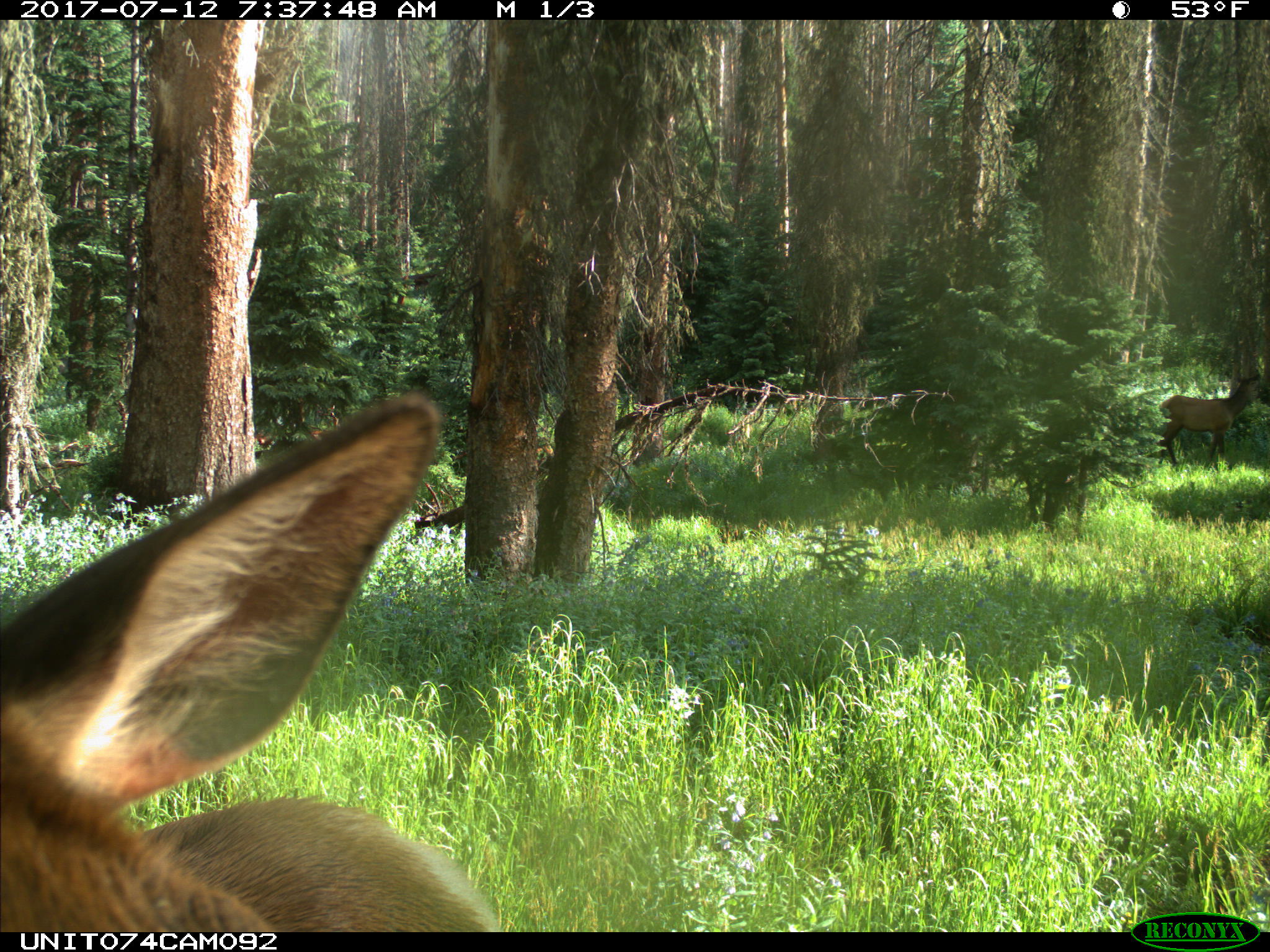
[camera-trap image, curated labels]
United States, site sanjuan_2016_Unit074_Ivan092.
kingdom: Animalia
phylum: Chordata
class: Mammalia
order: Artiodactyla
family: Cervidae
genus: Cervus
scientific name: Cervus elaphus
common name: red deer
Cervus elaphus (red deer).